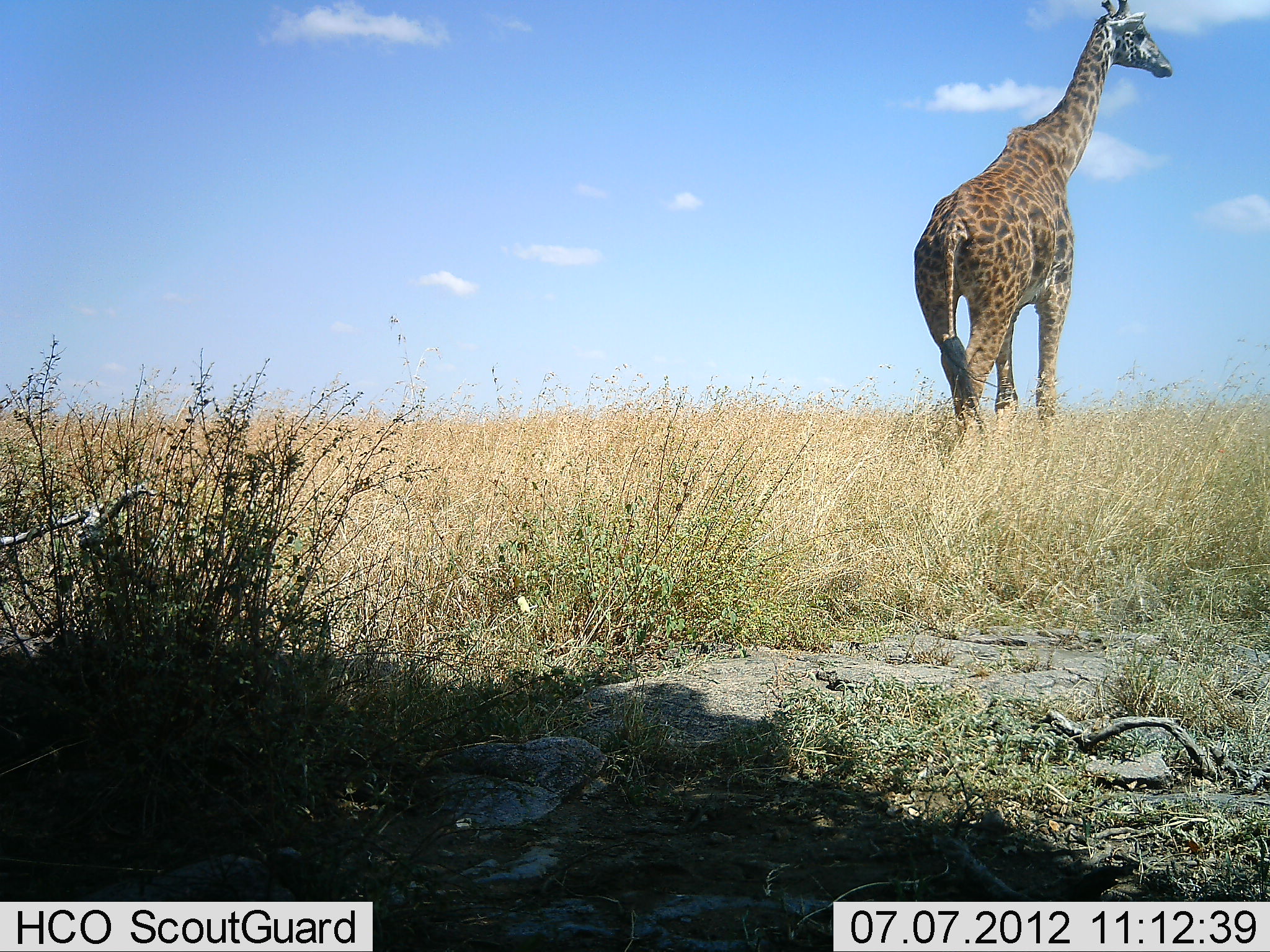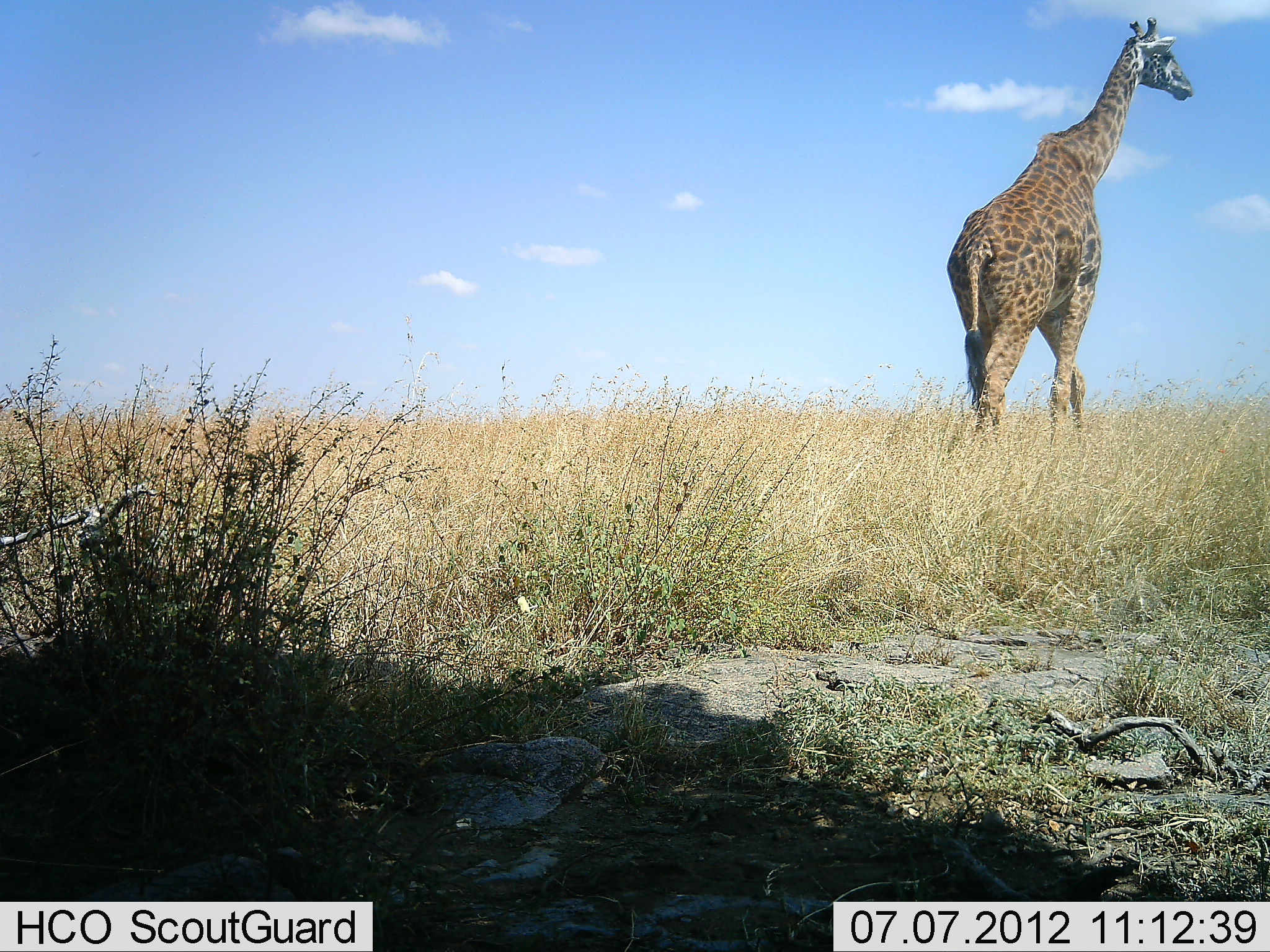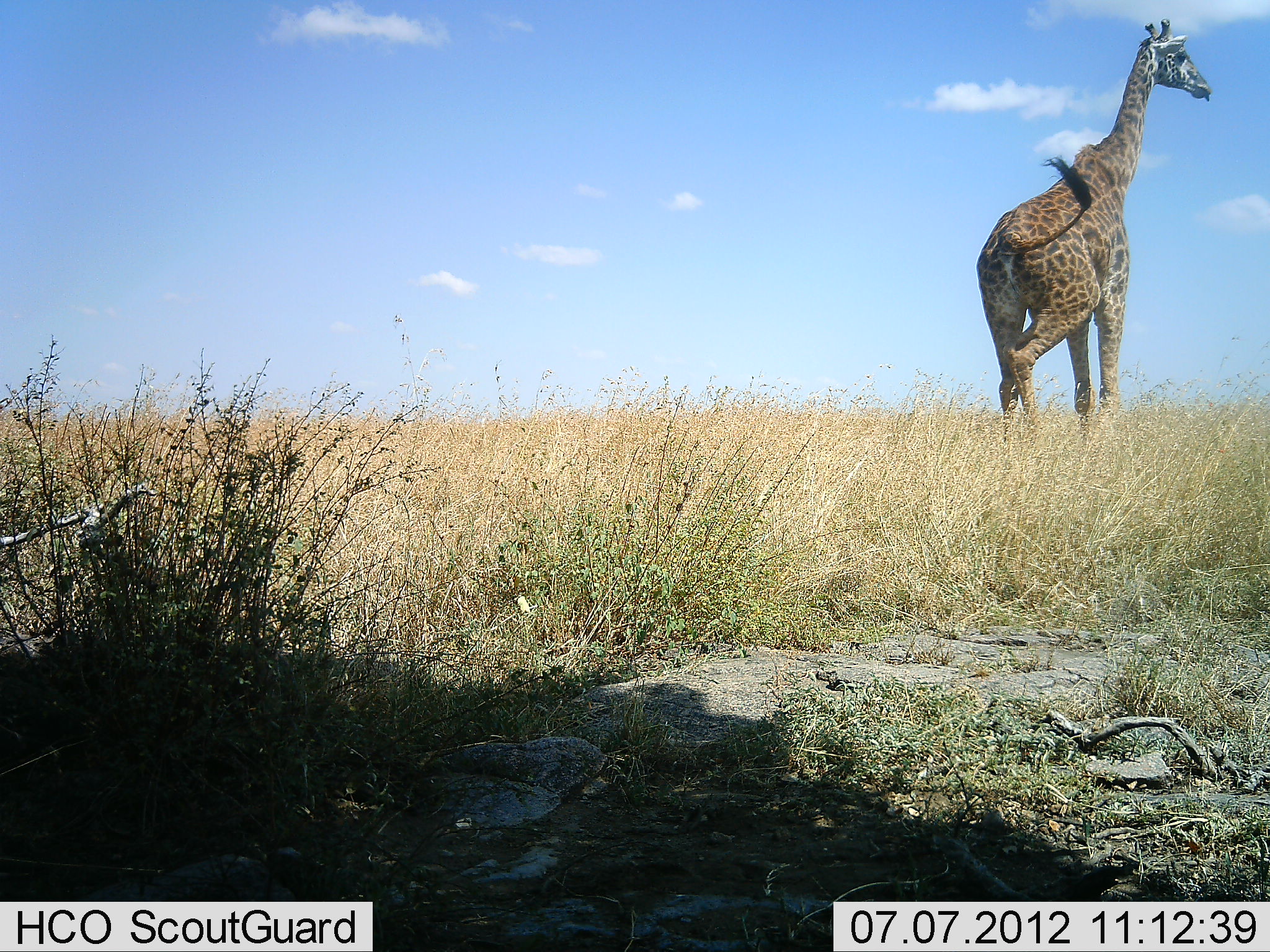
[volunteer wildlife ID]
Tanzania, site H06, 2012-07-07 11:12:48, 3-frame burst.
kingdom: Animalia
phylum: Chordata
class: Mammalia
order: Artiodactyla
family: Giraffidae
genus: Giraffa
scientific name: Giraffa camelopardalis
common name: giraffe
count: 1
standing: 0%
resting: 0%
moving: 100%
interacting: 0%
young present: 0%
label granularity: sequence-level